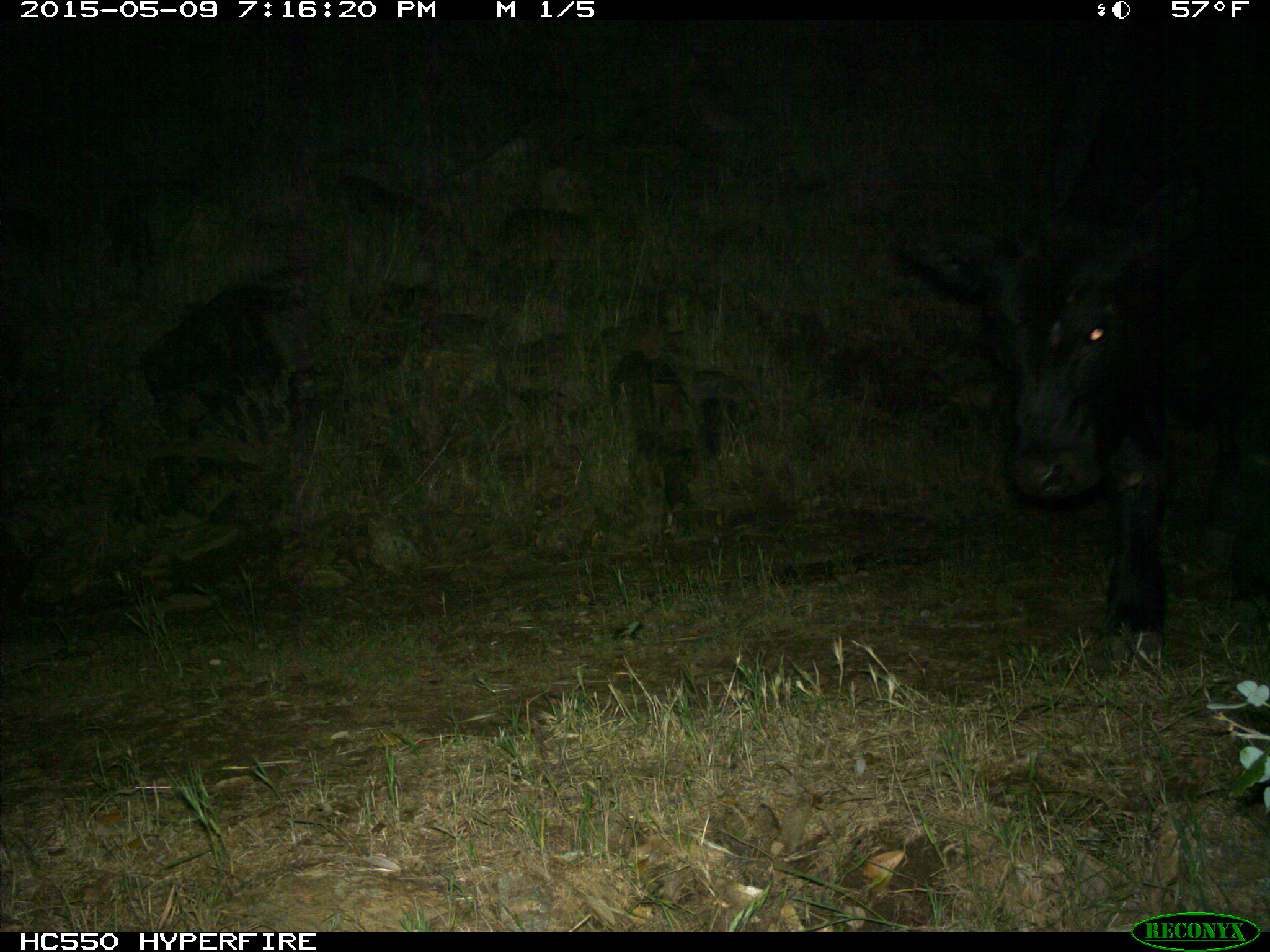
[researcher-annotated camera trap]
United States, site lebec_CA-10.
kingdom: Animalia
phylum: Chordata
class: Mammalia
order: Artiodactyla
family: Bovidae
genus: Bos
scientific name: Bos taurus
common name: domestic cow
Bos taurus (domestic cow).